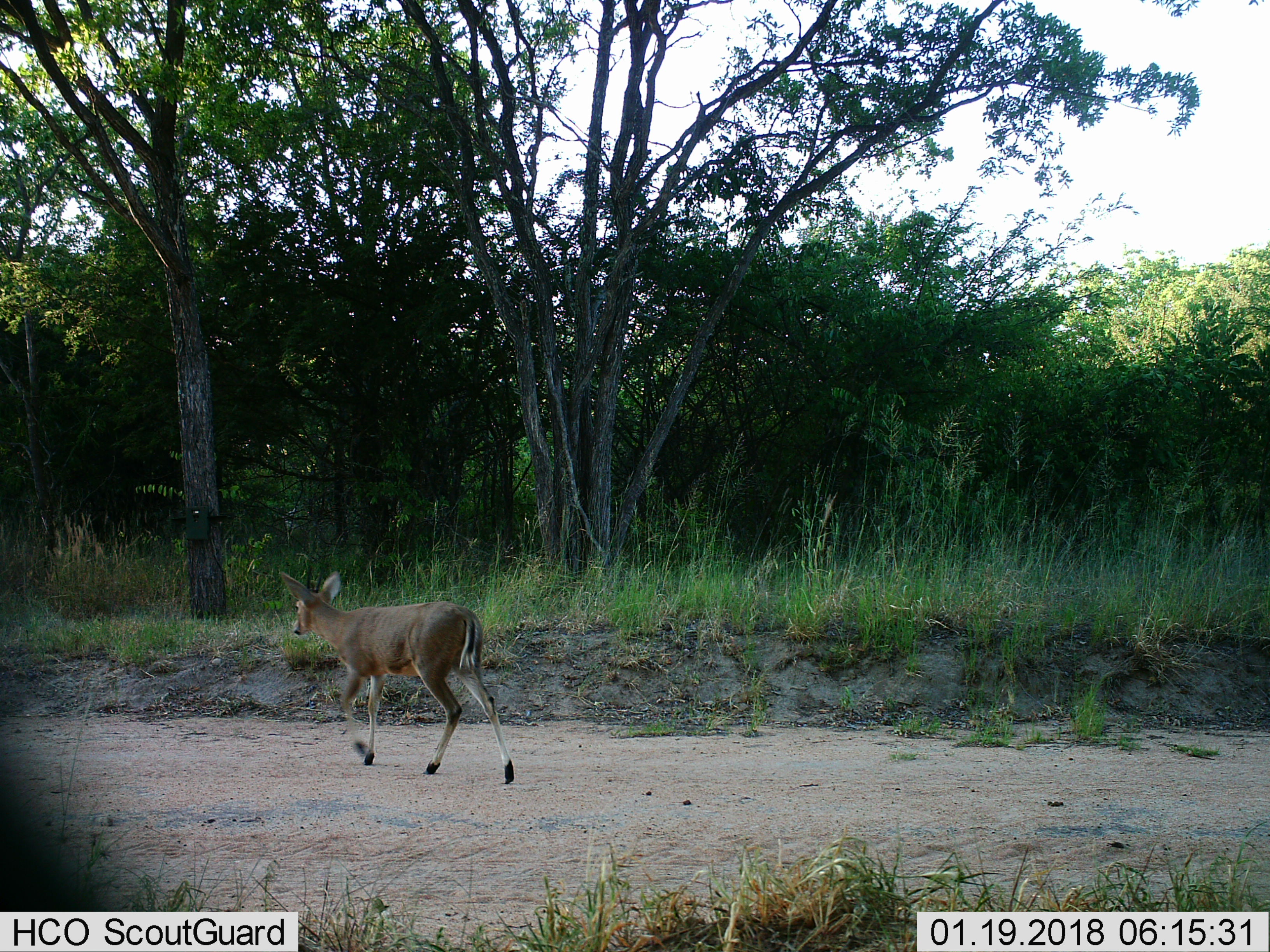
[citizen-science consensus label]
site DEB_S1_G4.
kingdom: Animalia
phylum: Chordata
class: Mammalia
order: Artiodactyla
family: Bovidae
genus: Sylvicapra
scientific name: Sylvicapra grimmia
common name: common duiker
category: duikercommongrey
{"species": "duikercommongrey (common duiker) (Sylvicapra grimmia)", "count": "1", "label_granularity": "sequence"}